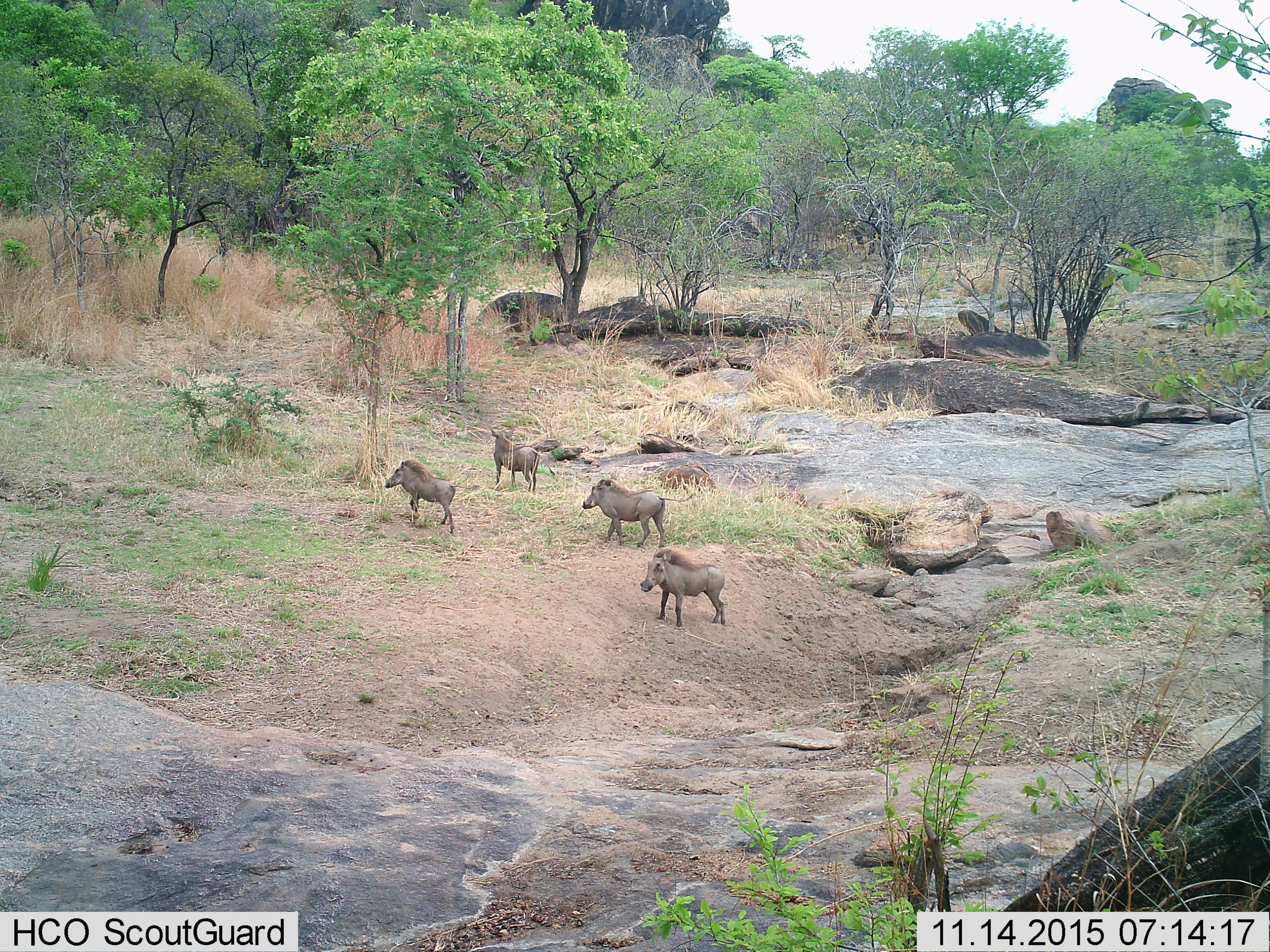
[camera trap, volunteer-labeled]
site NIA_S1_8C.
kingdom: Animalia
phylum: Chordata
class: Mammalia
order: Artiodactyla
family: Suidae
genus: Phacochoerus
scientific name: Phacochoerus africanus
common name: warthog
Warthog (Phacochoerus africanus), count 4. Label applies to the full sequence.